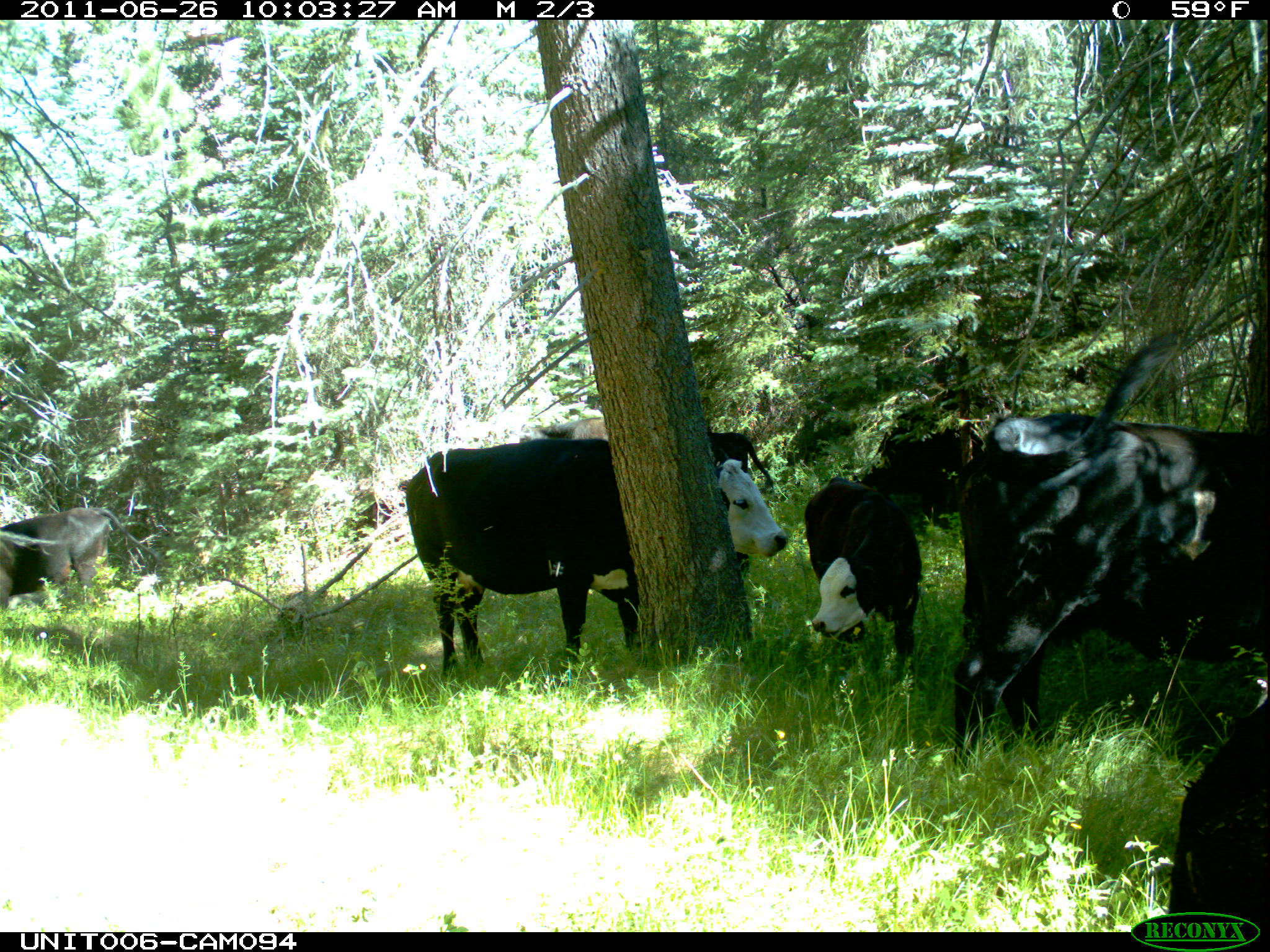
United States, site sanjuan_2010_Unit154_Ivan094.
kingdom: Animalia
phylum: Chordata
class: Mammalia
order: Artiodactyla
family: Bovidae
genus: Bos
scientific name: Bos taurus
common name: domestic cow